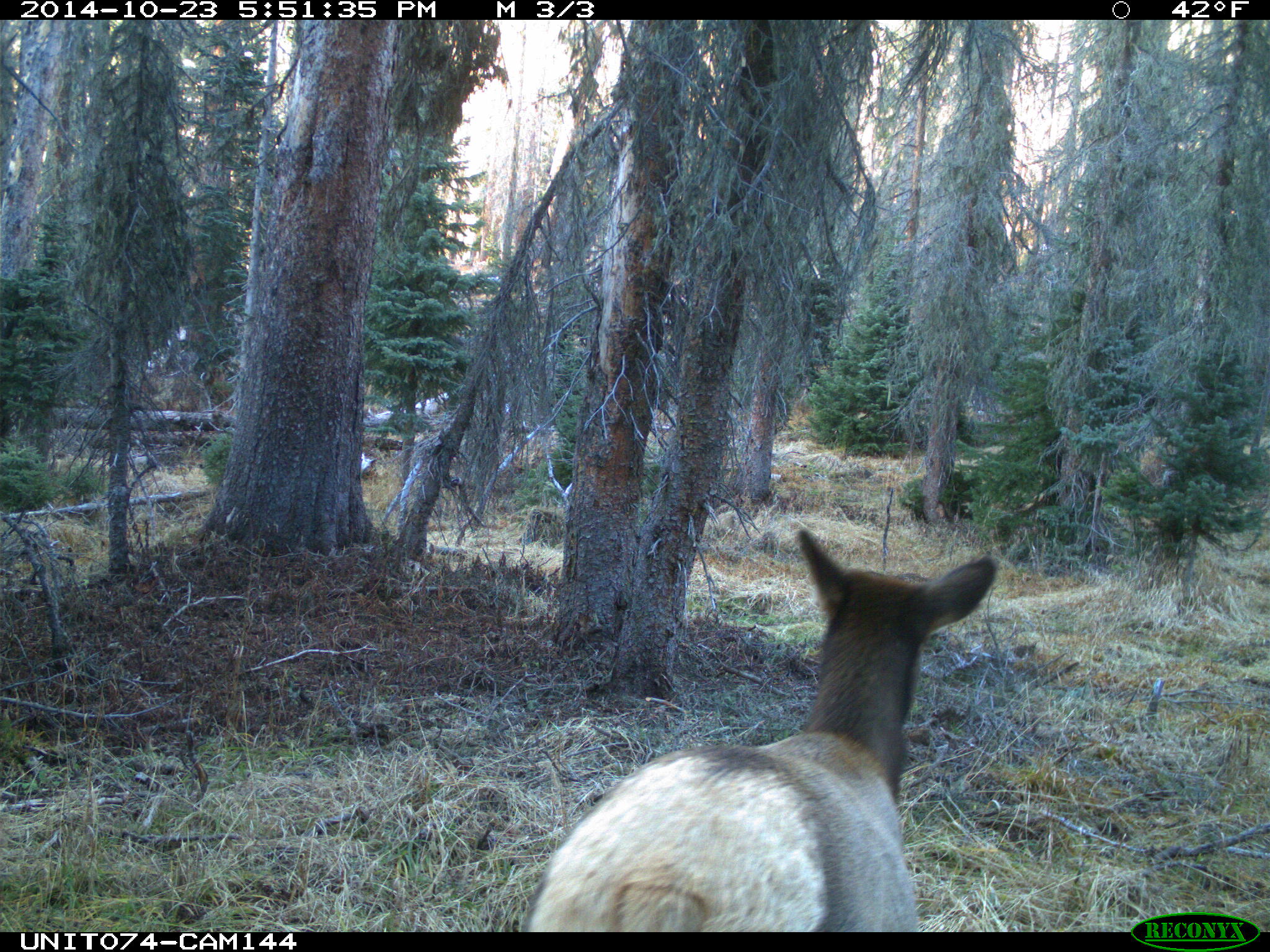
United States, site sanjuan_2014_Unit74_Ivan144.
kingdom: Animalia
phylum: Chordata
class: Mammalia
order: Artiodactyla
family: Cervidae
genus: Cervus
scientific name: Cervus elaphus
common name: red deer